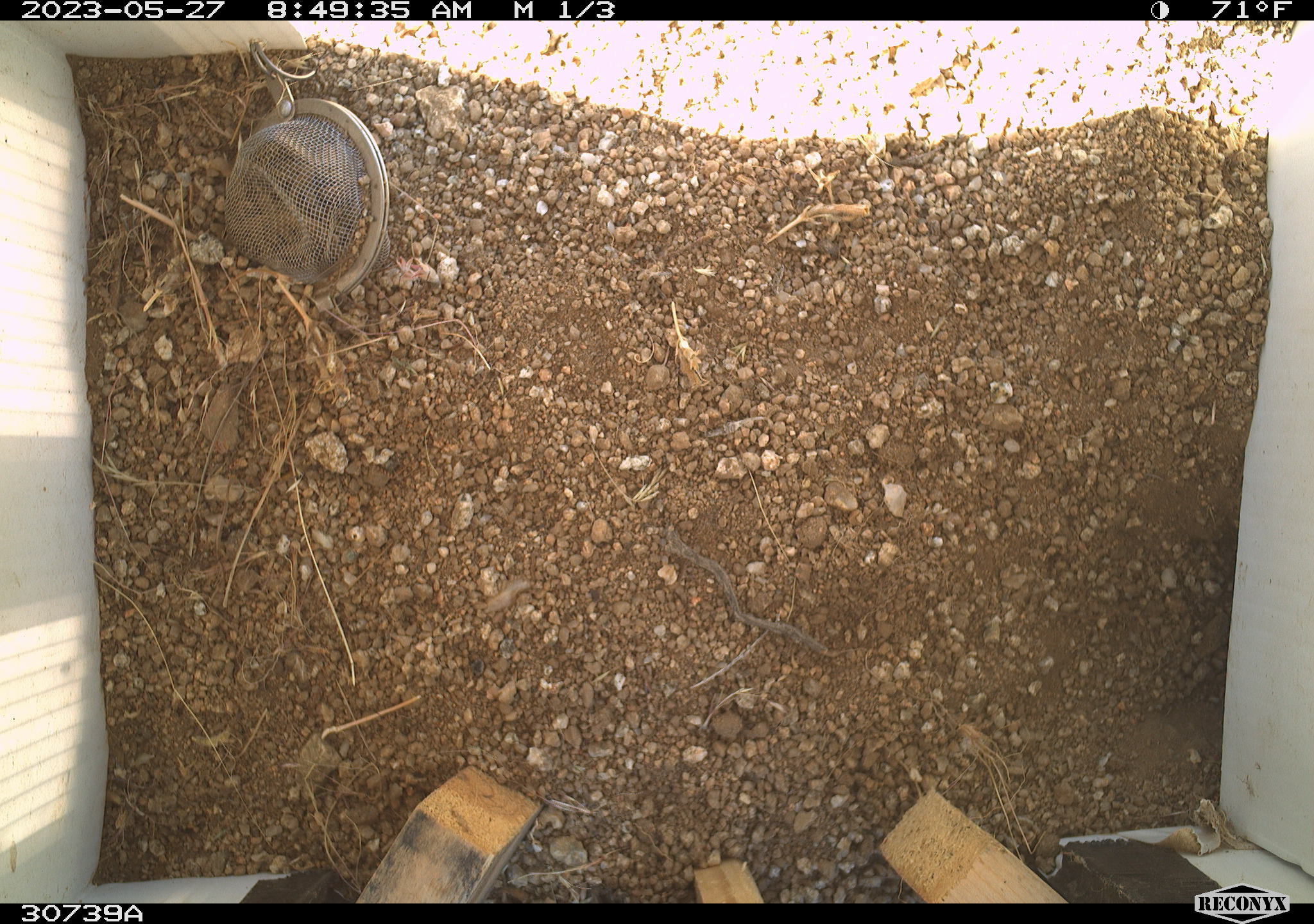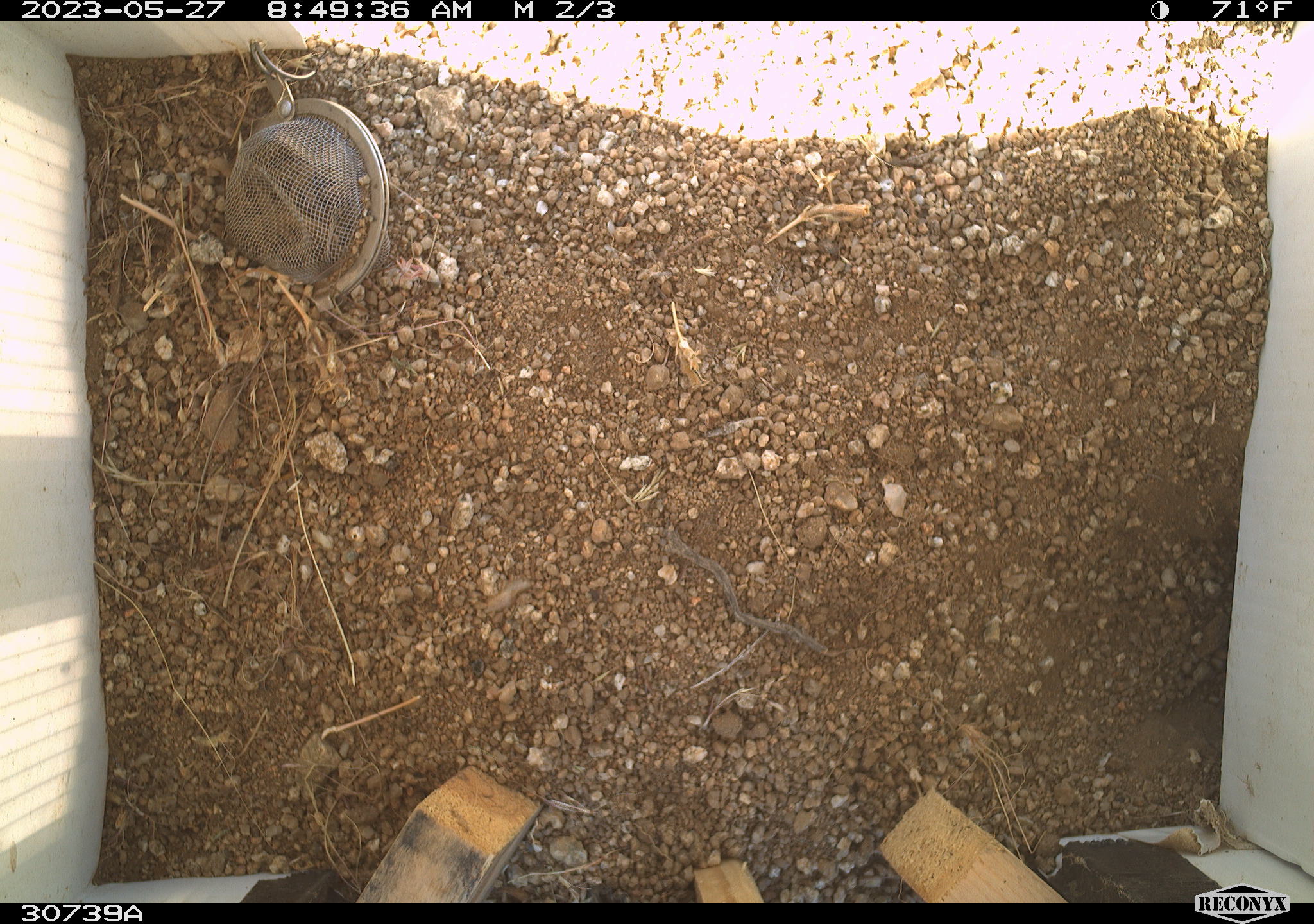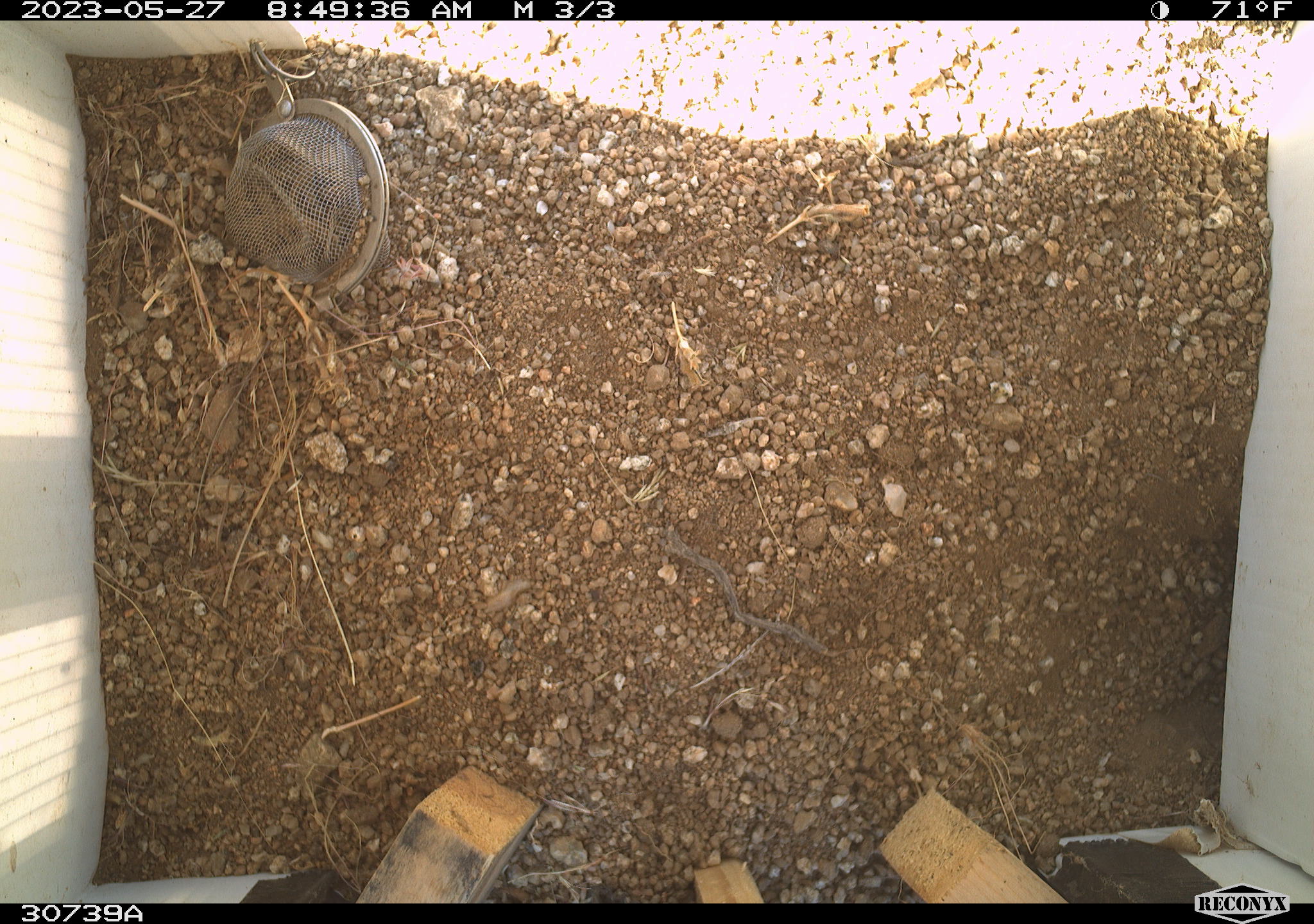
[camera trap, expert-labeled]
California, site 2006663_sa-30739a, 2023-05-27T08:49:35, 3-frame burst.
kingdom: Animalia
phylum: Chordata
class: Mammalia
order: Rodentia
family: Sciuridae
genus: Ammospermophilus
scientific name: Ammospermophilus leucurus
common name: white-tailed antelope squirrel